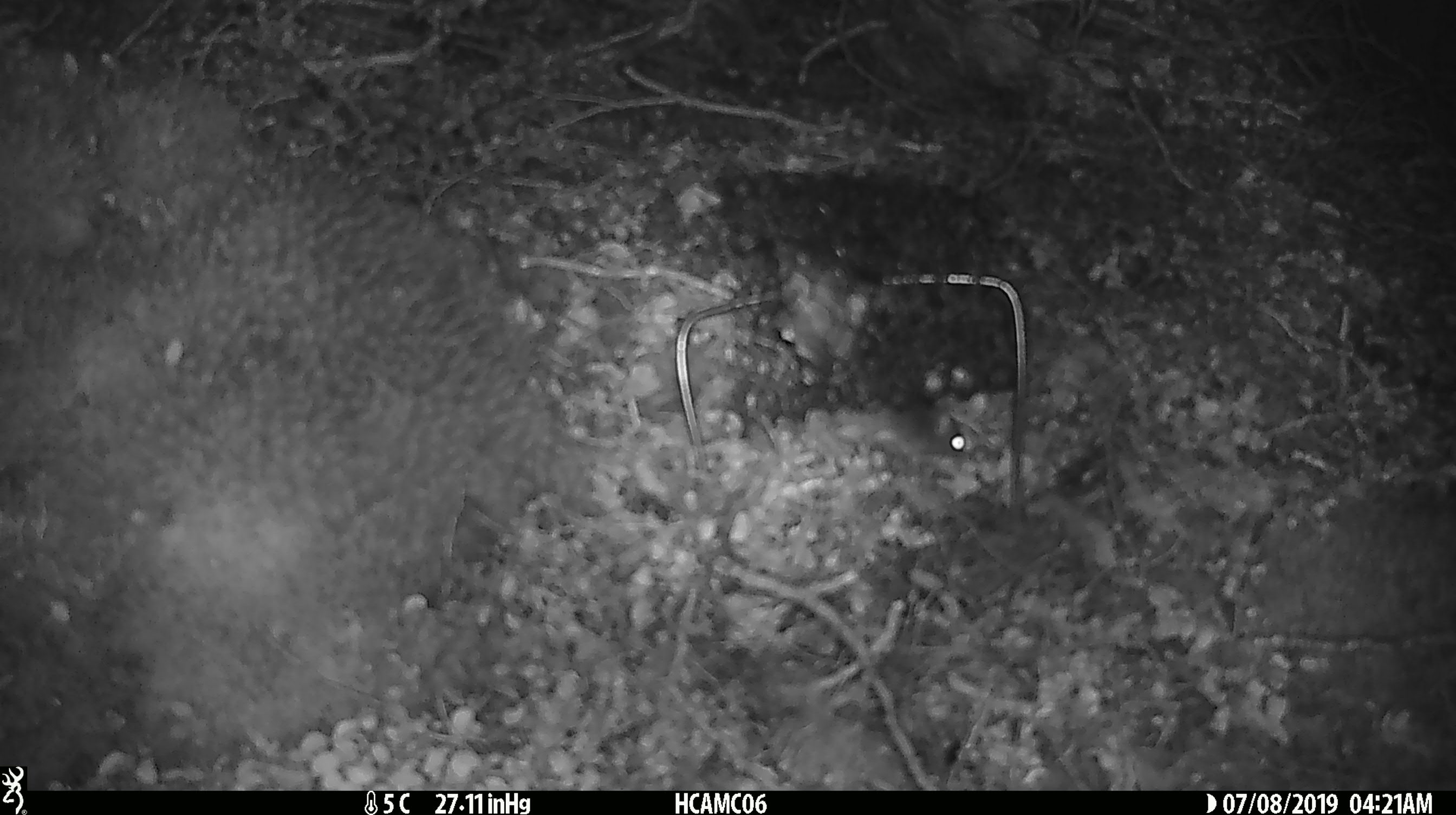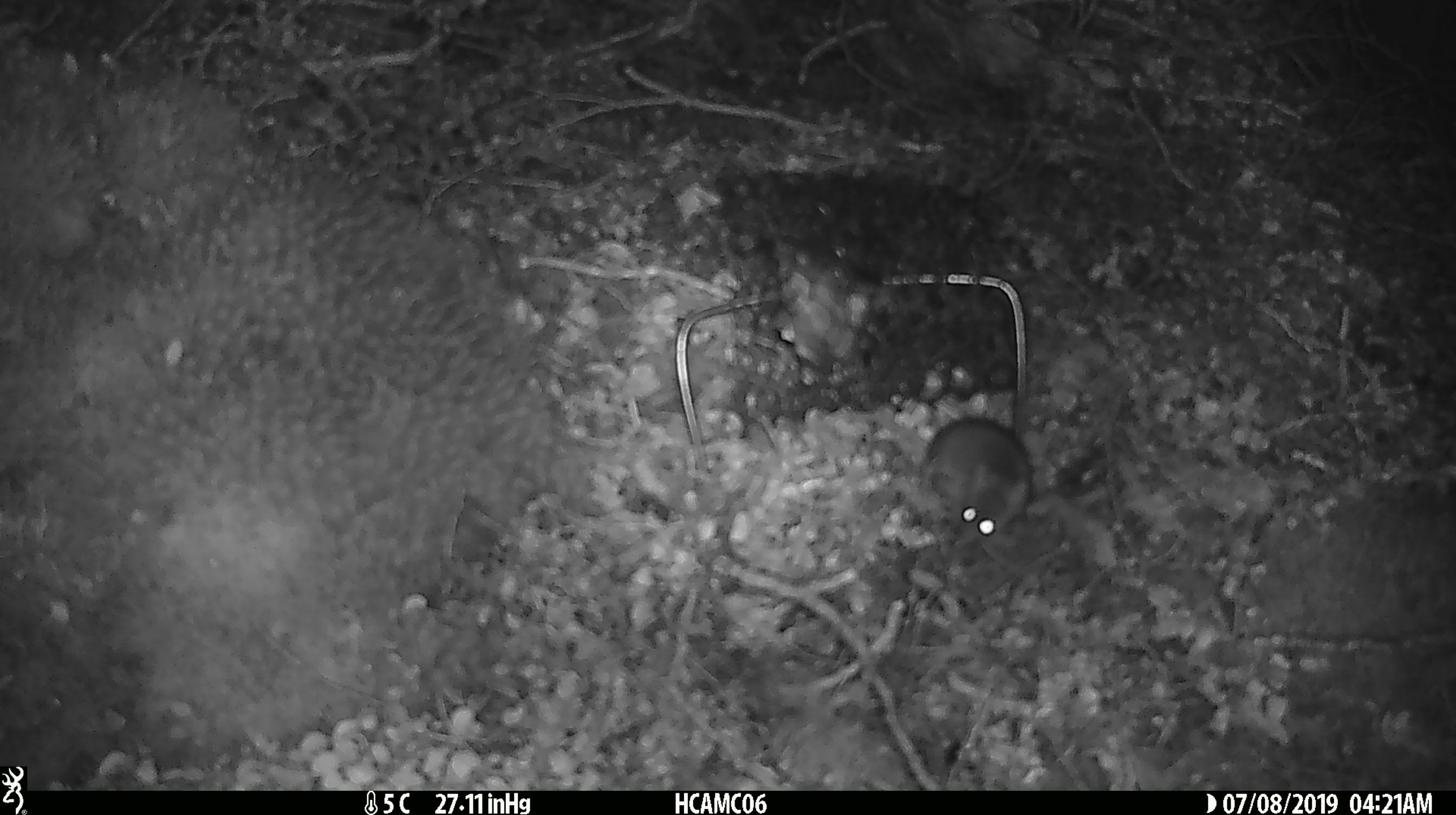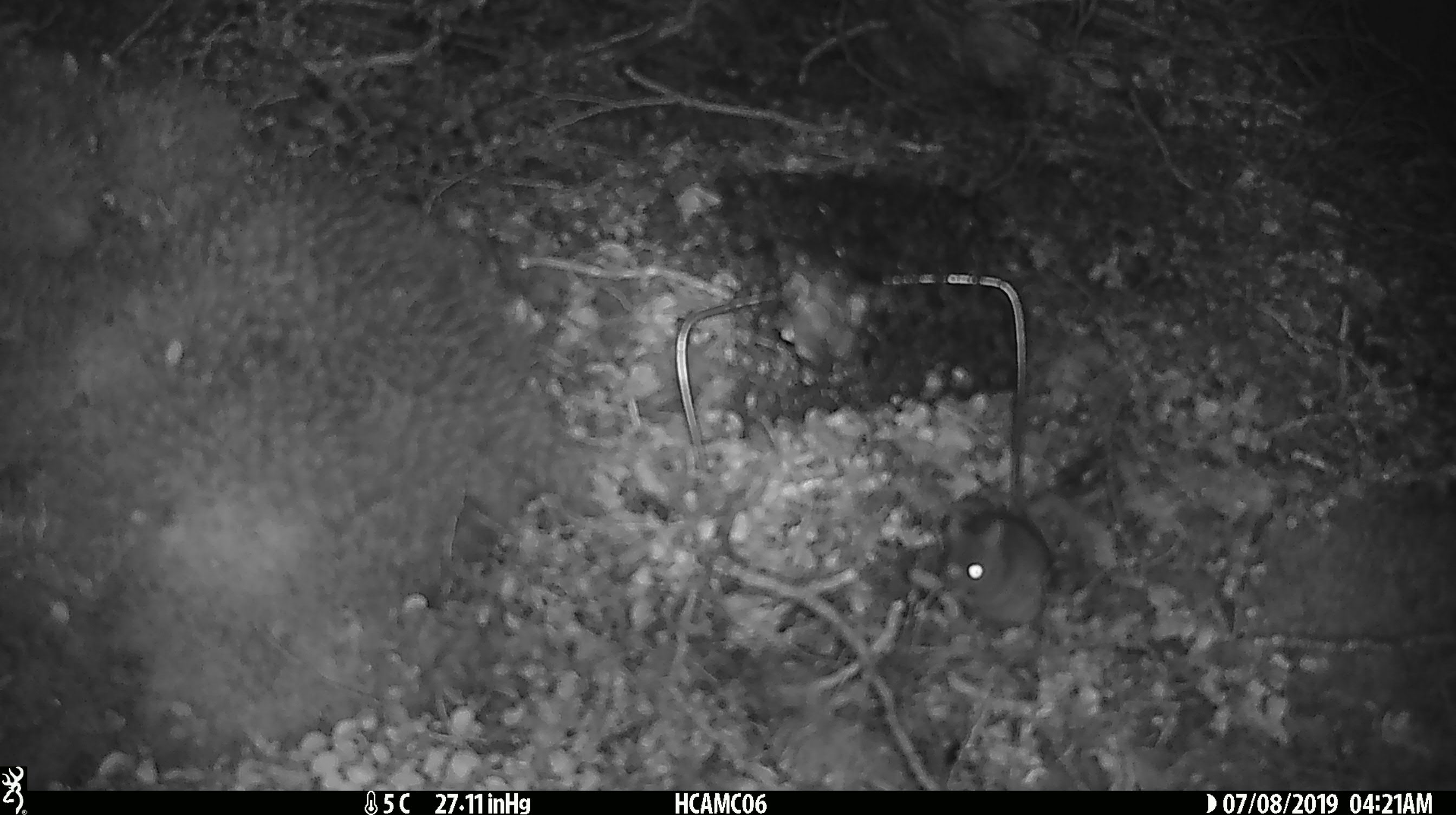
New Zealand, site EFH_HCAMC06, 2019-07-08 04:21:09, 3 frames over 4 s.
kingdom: Animalia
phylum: Chordata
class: Mammalia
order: Rodentia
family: Muridae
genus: Mus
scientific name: Mus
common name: mouse